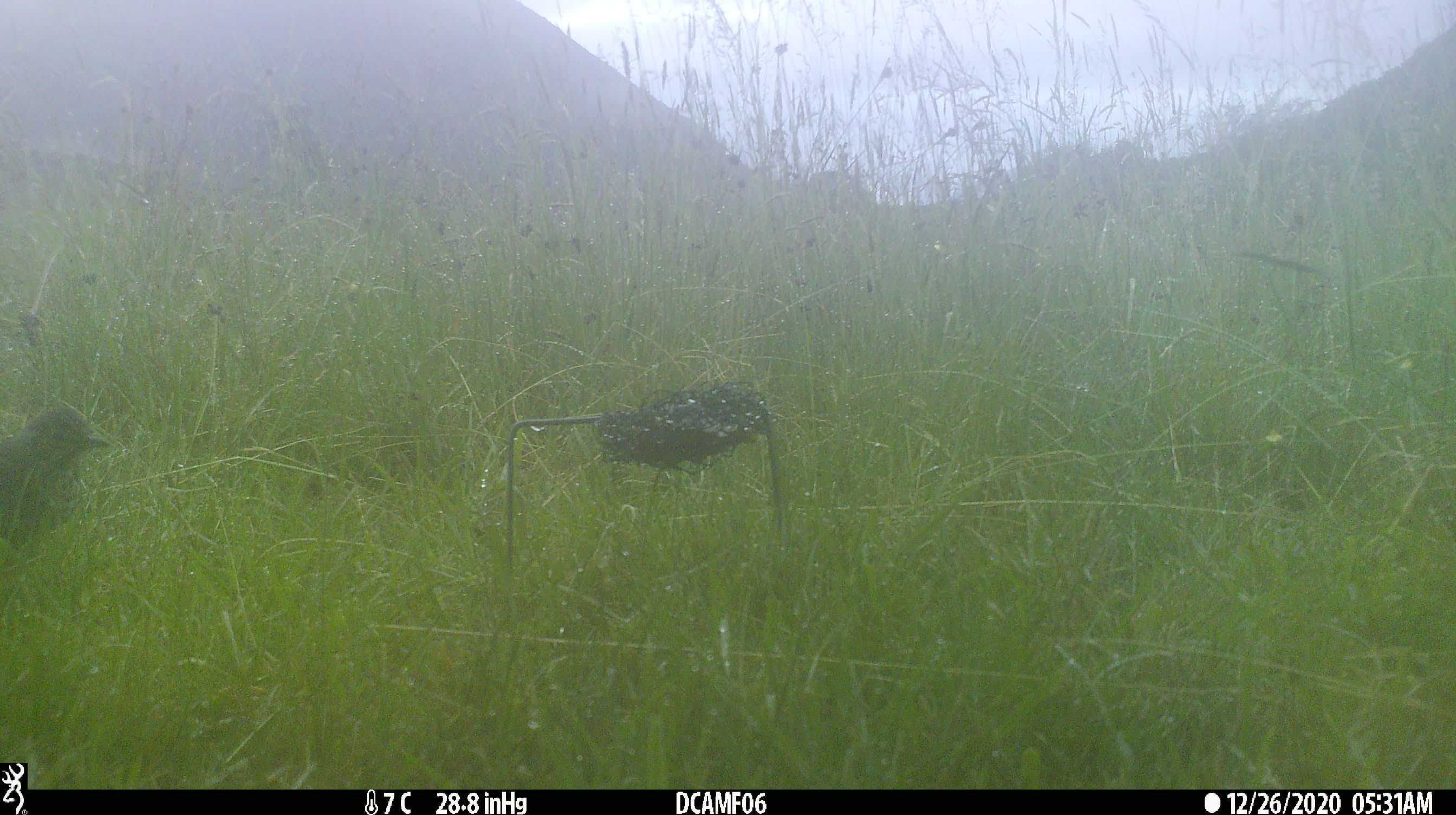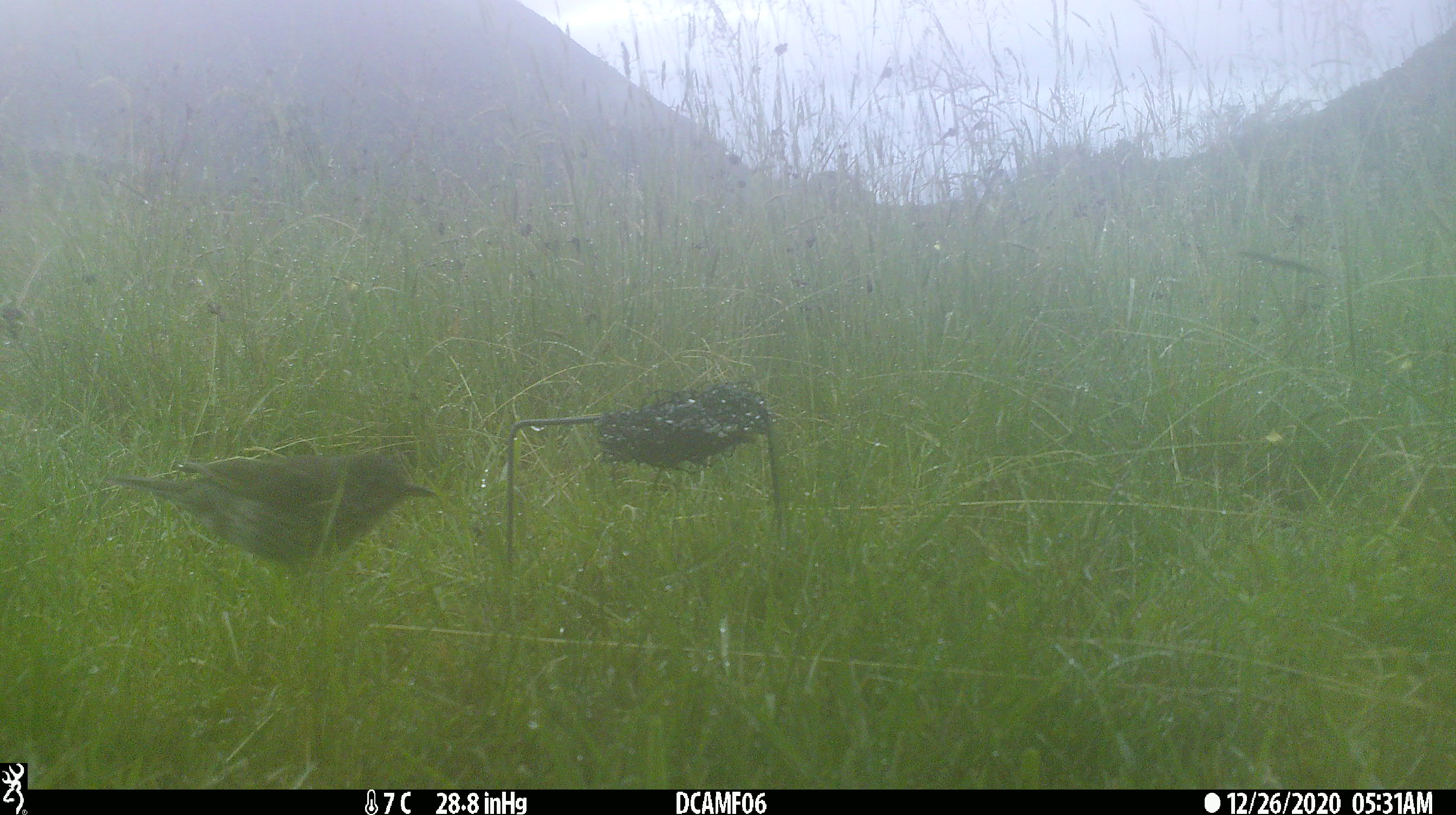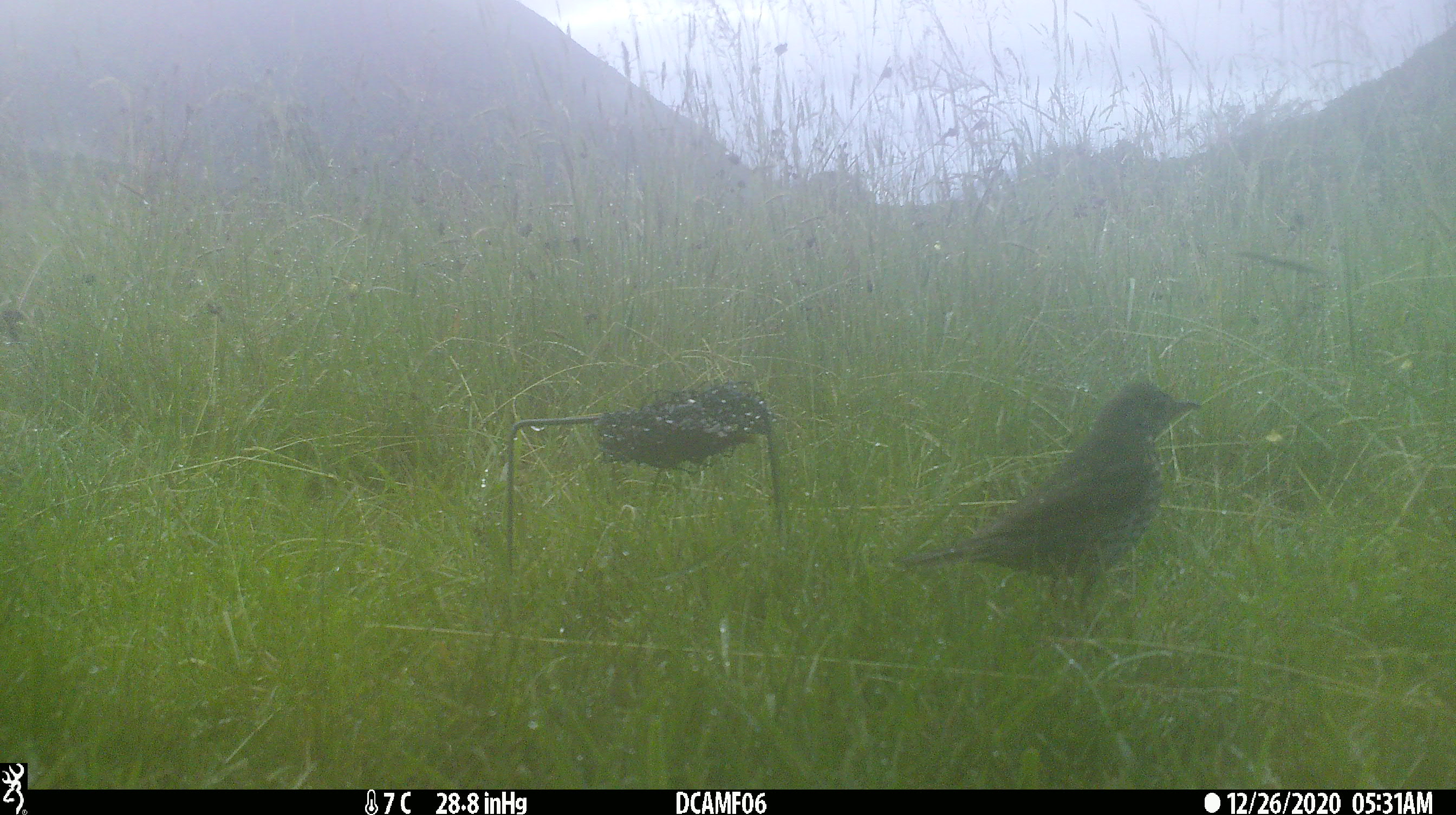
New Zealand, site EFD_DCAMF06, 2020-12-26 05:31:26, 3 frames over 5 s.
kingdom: Animalia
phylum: Chordata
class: Aves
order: Passeriformes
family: Turdidae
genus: Turdus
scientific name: Turdus philomelos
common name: song thrush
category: thrush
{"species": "thrush (song thrush) (Turdus philomelos)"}